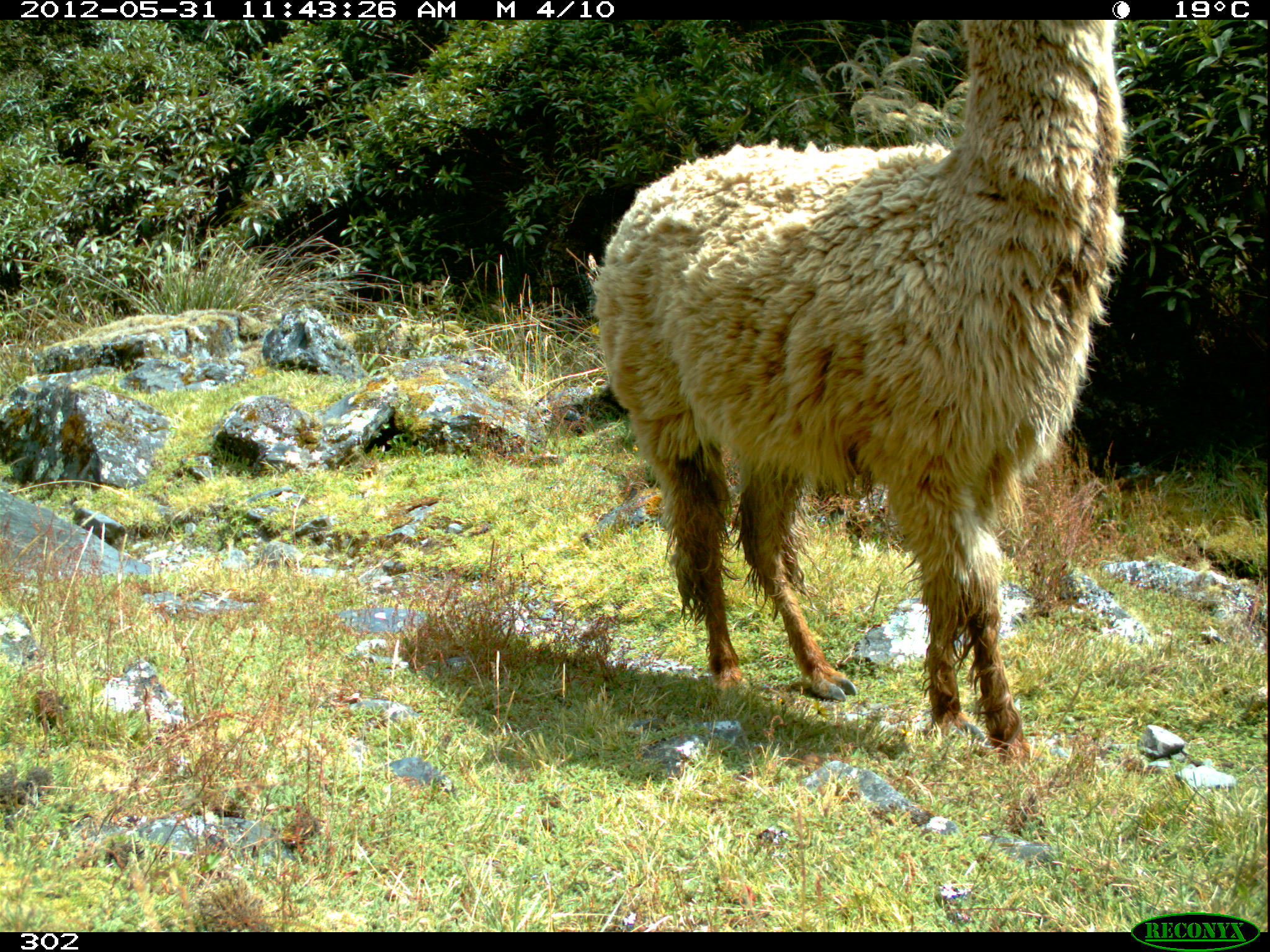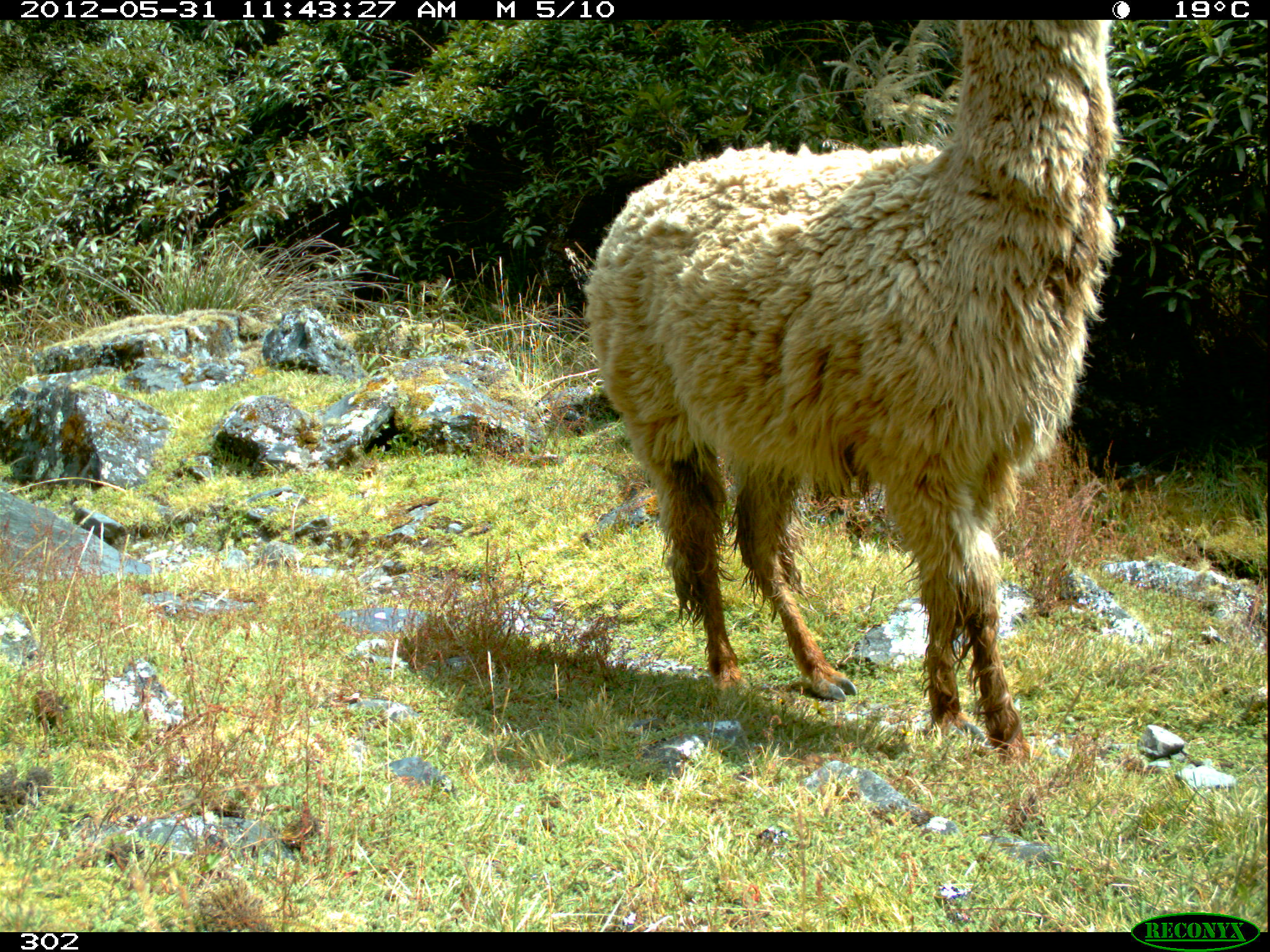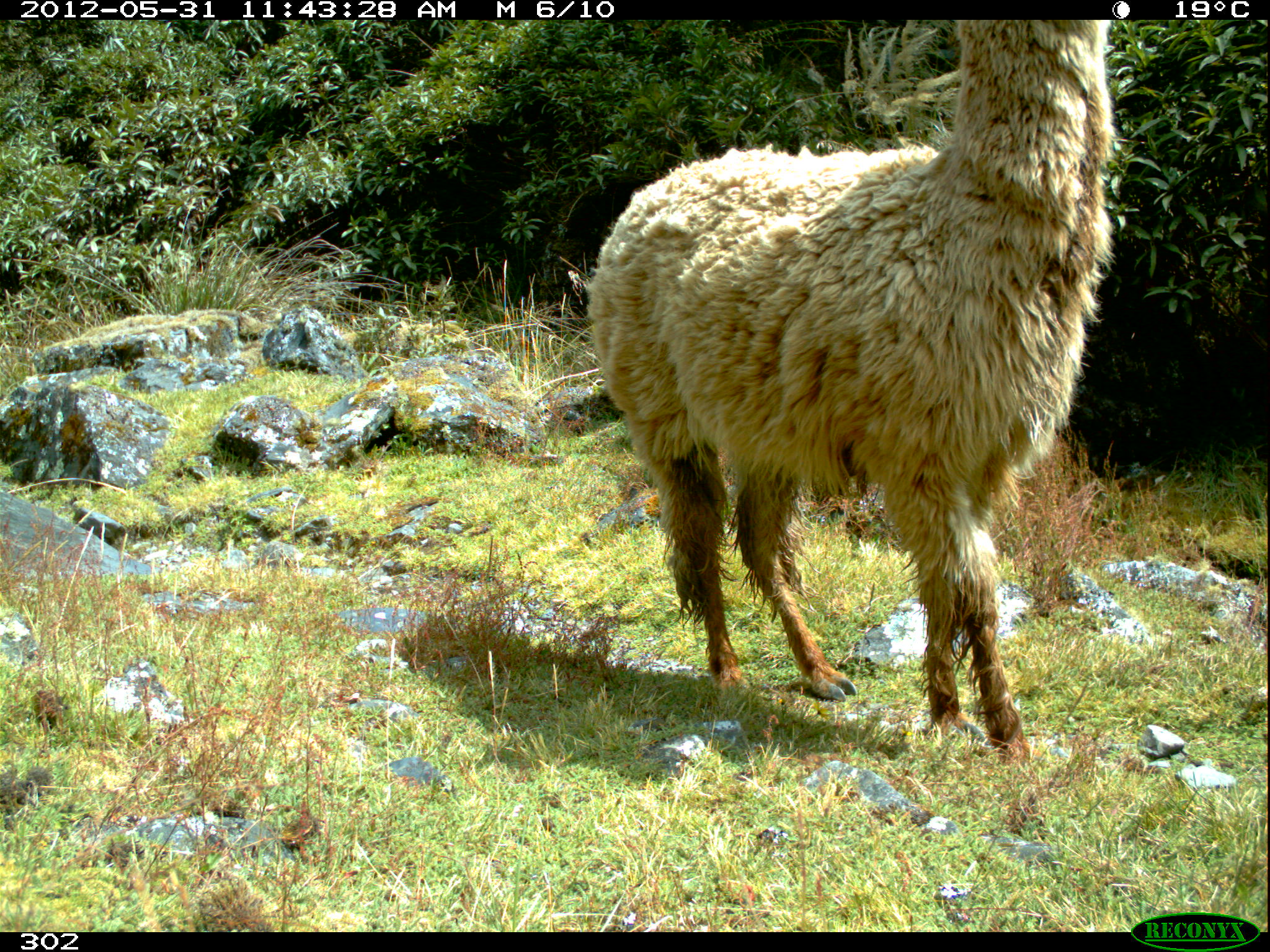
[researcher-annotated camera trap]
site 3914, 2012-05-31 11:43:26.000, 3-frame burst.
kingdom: Animalia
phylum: Chordata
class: Mammalia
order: Artiodactyla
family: Camelidae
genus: Vicugna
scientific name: Vicugna pacos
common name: alpaca